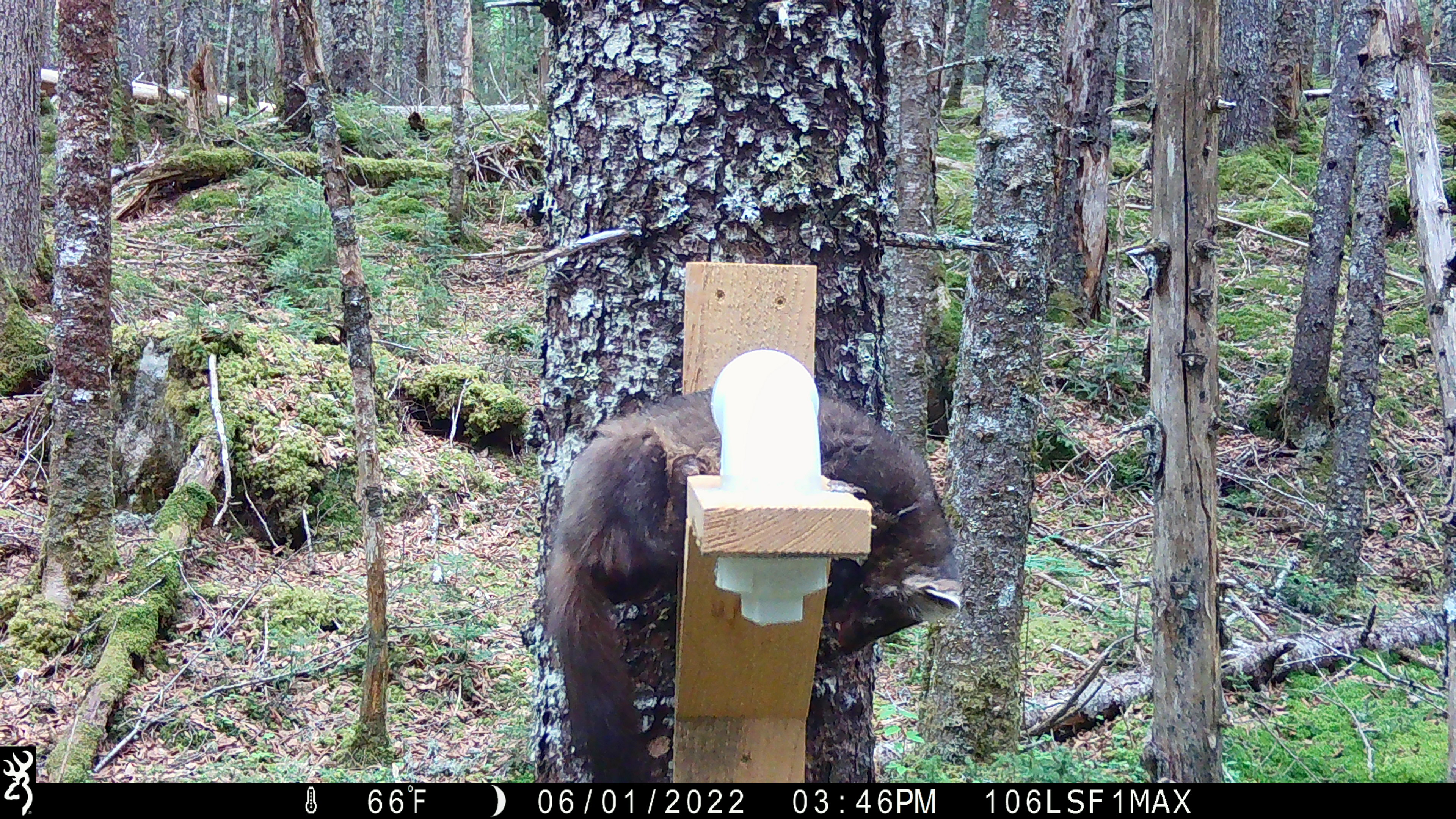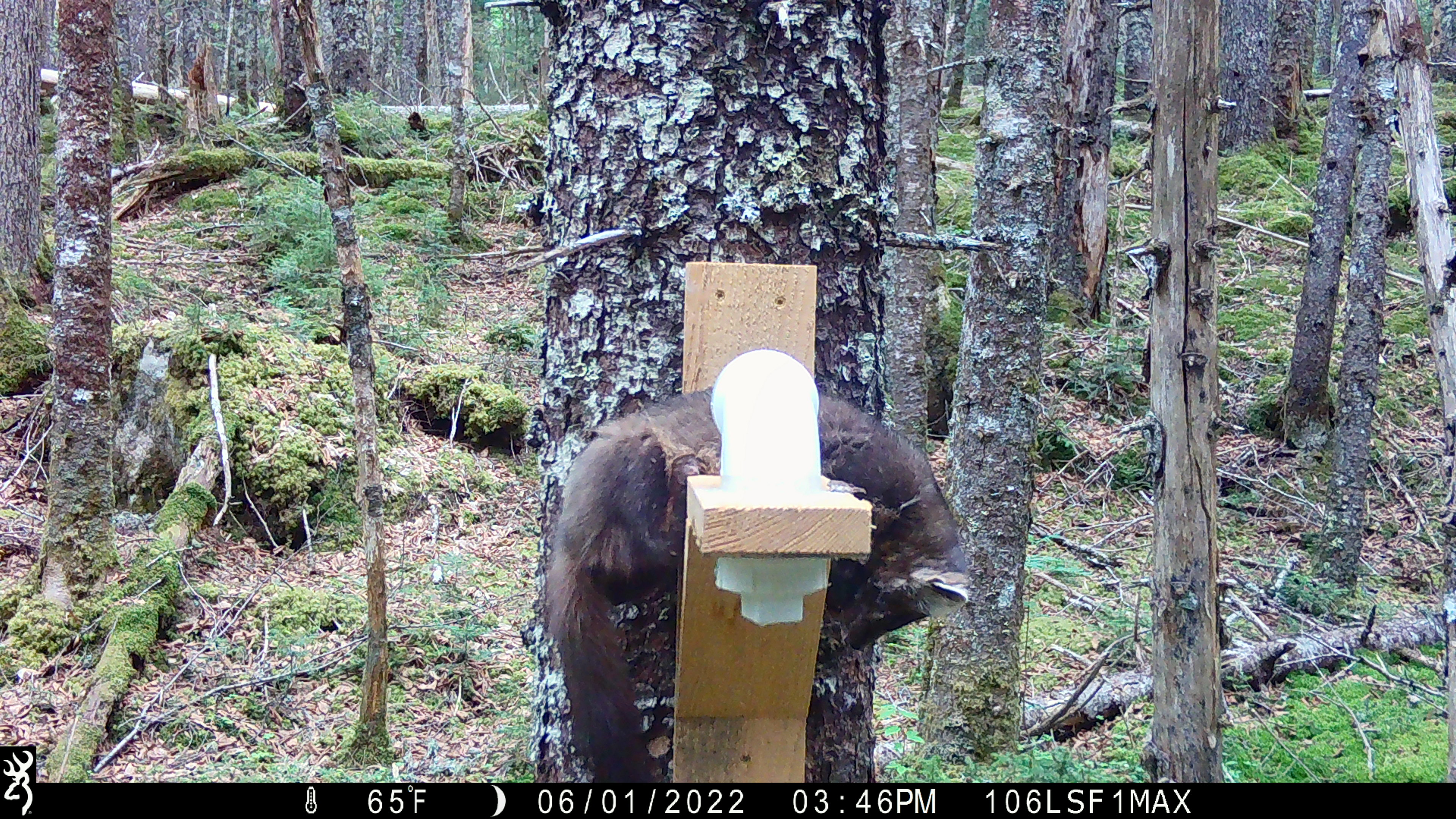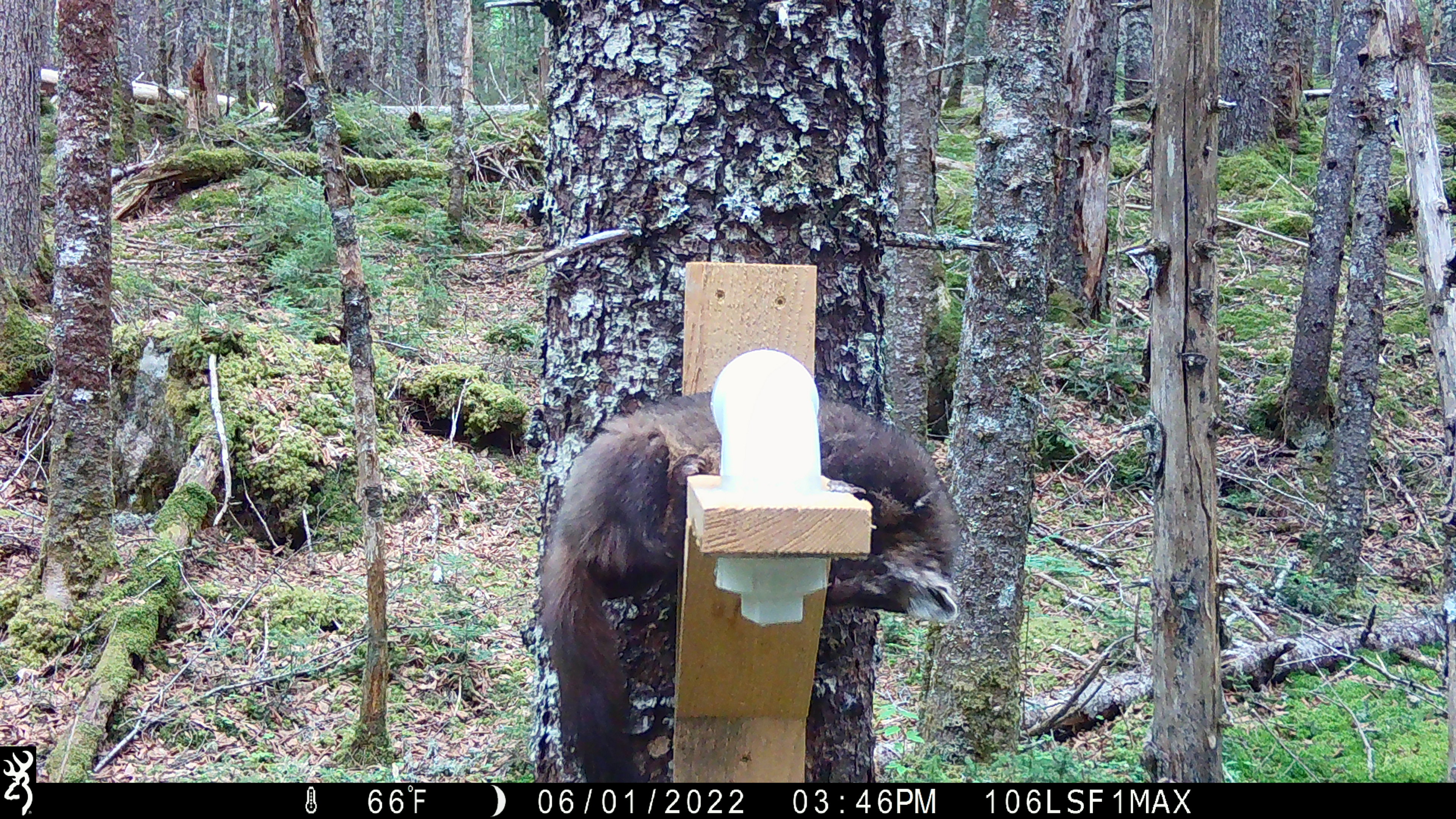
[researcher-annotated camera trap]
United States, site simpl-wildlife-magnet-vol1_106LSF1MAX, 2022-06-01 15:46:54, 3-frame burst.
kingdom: Animalia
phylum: Chordata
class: Mammalia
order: Carnivora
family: Mustelidae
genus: Martes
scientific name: Martes americana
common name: american marten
American marten (Martes americana).